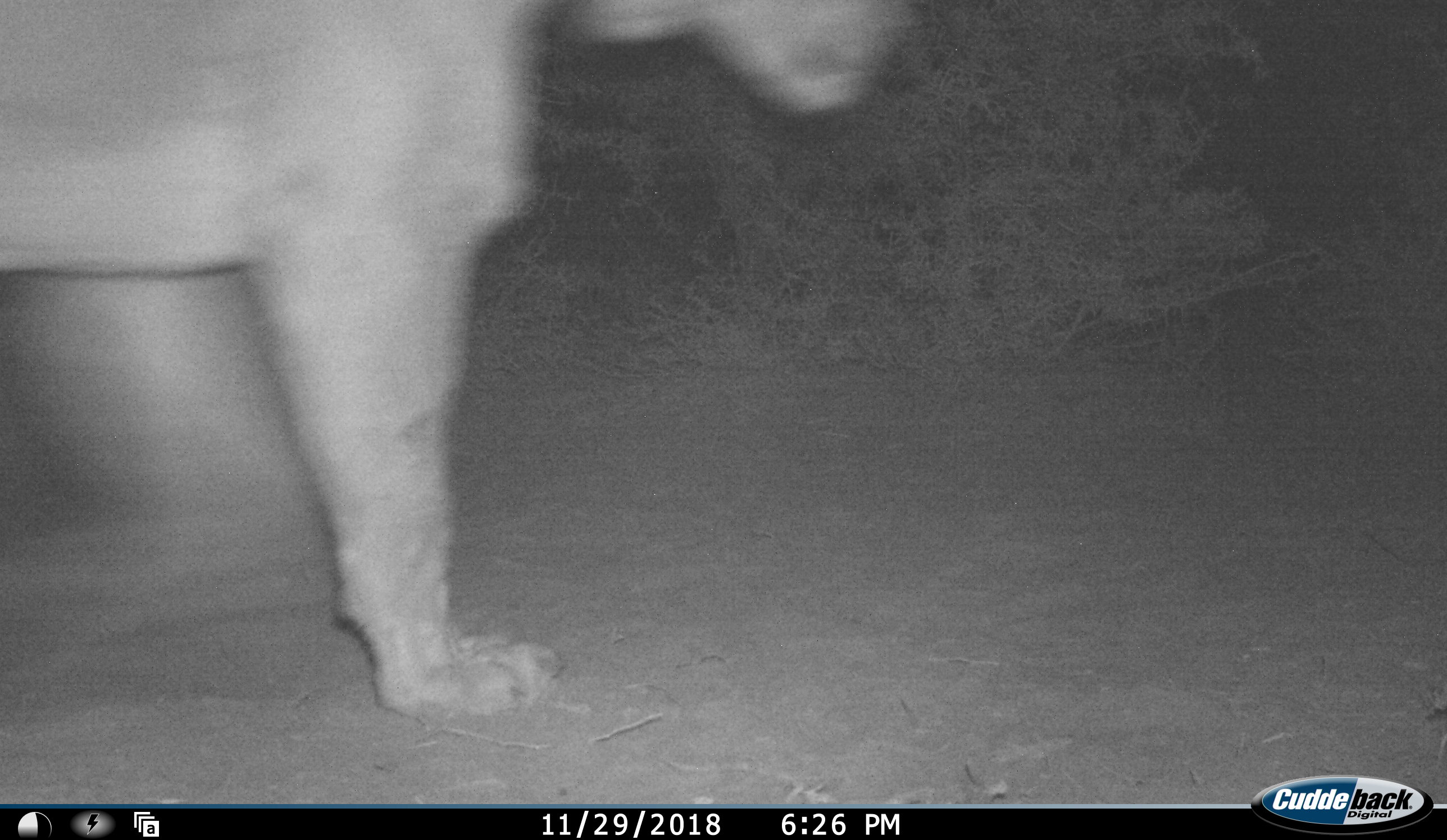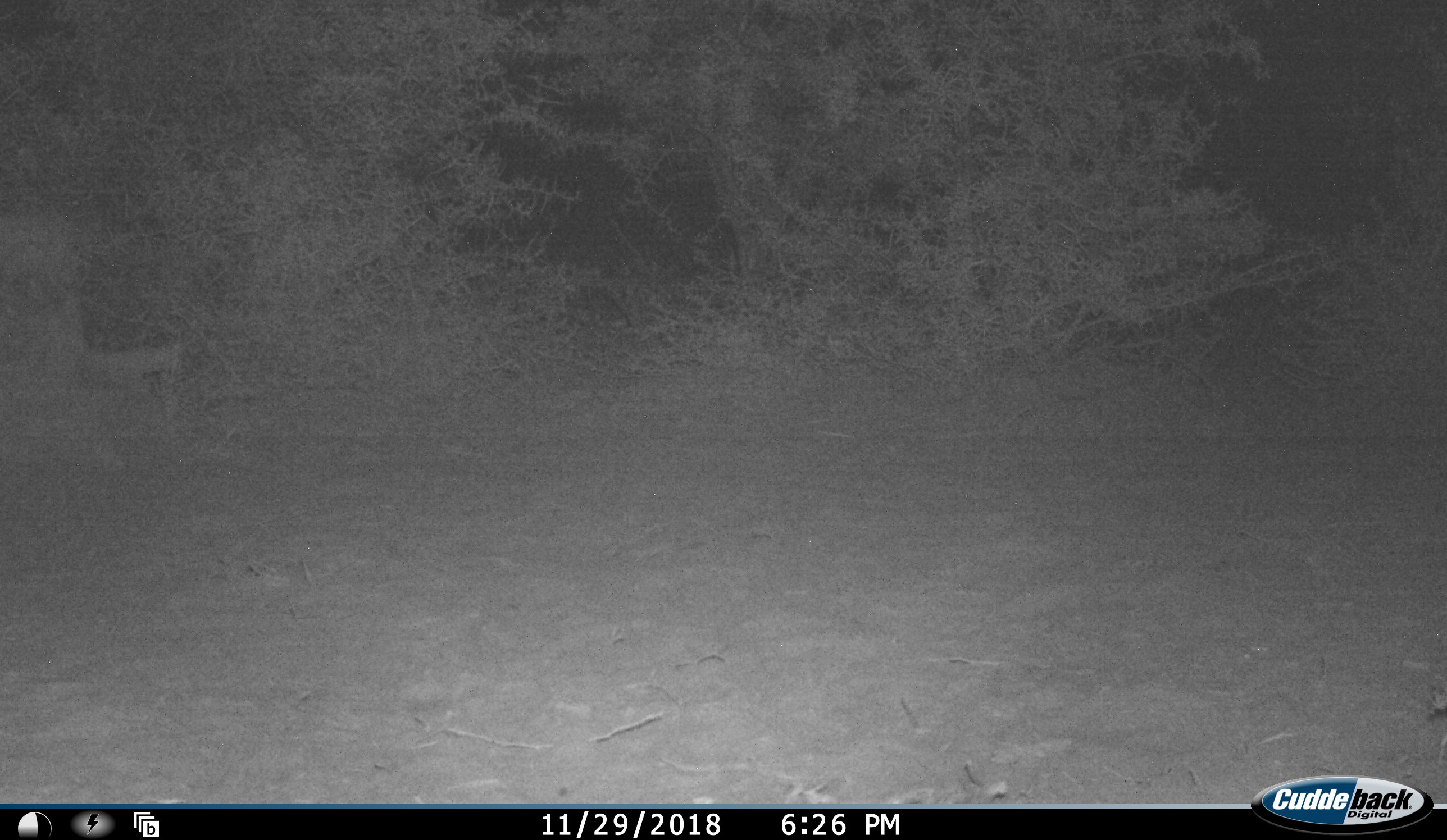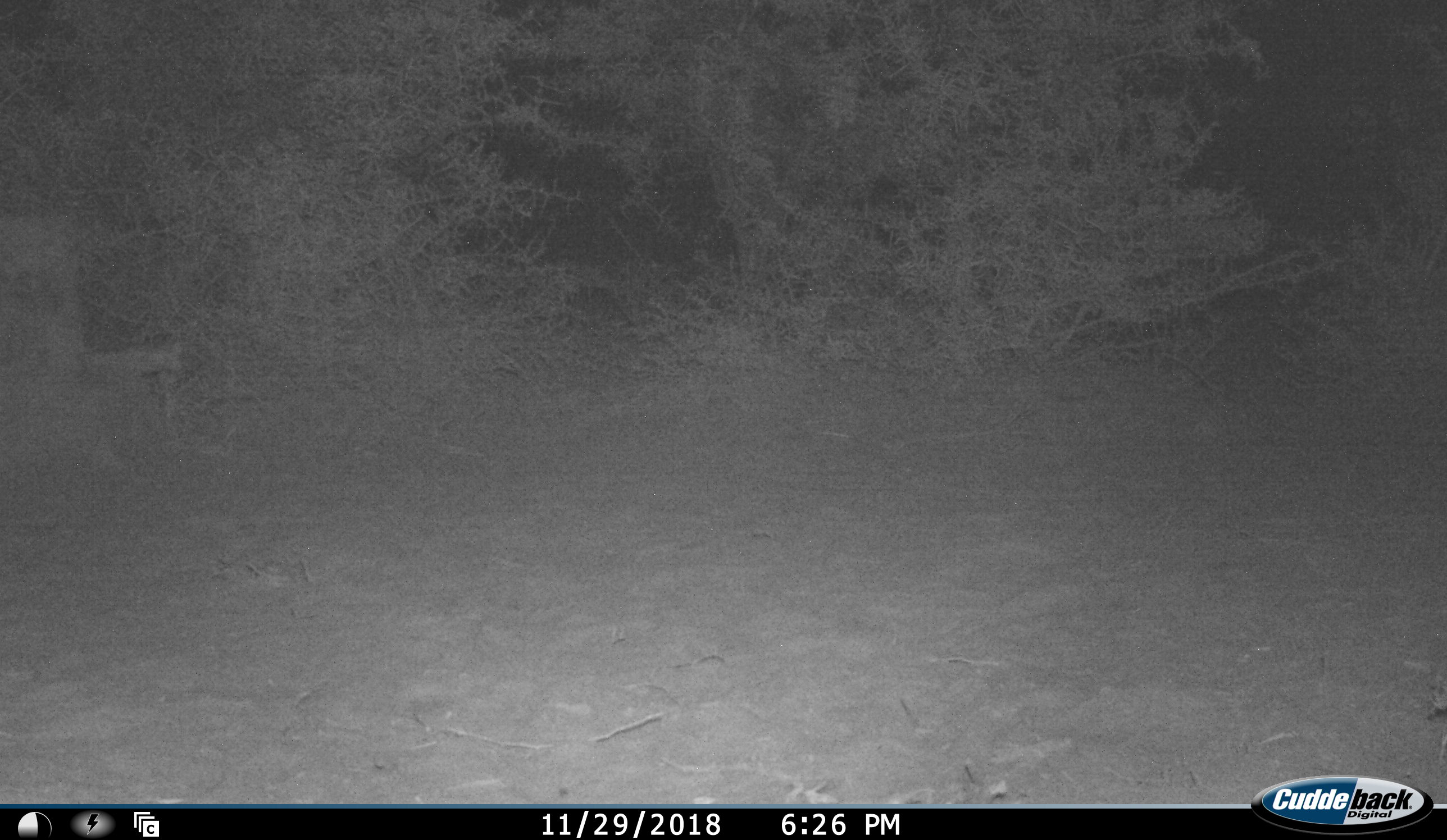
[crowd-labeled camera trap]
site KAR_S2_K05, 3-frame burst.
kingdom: Animalia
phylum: Chordata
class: Mammalia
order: Carnivora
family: Felidae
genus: Panthera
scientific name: Panthera leo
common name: lion female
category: lionfemale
Lionfemale (lion female) (Panthera leo), count 1. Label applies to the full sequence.